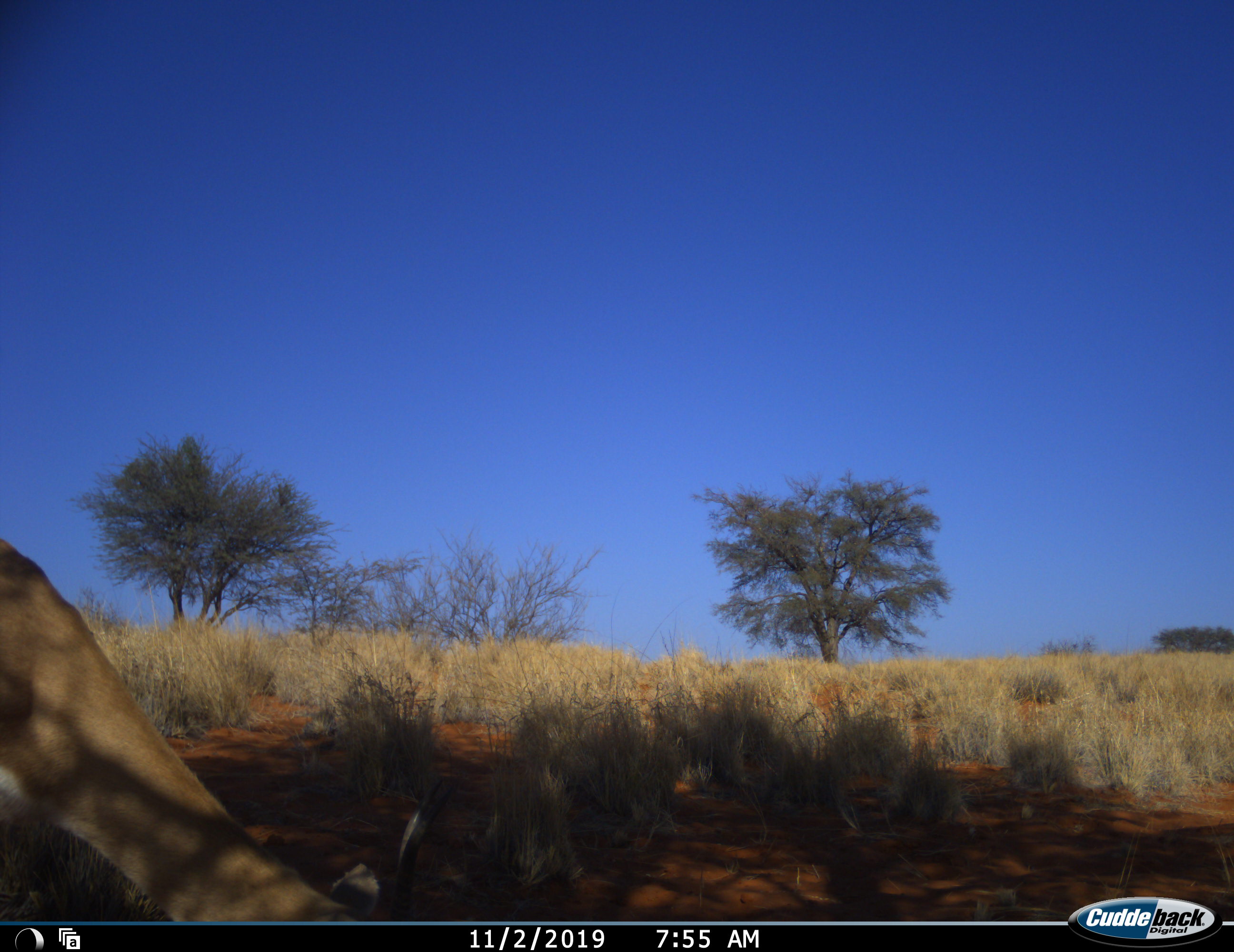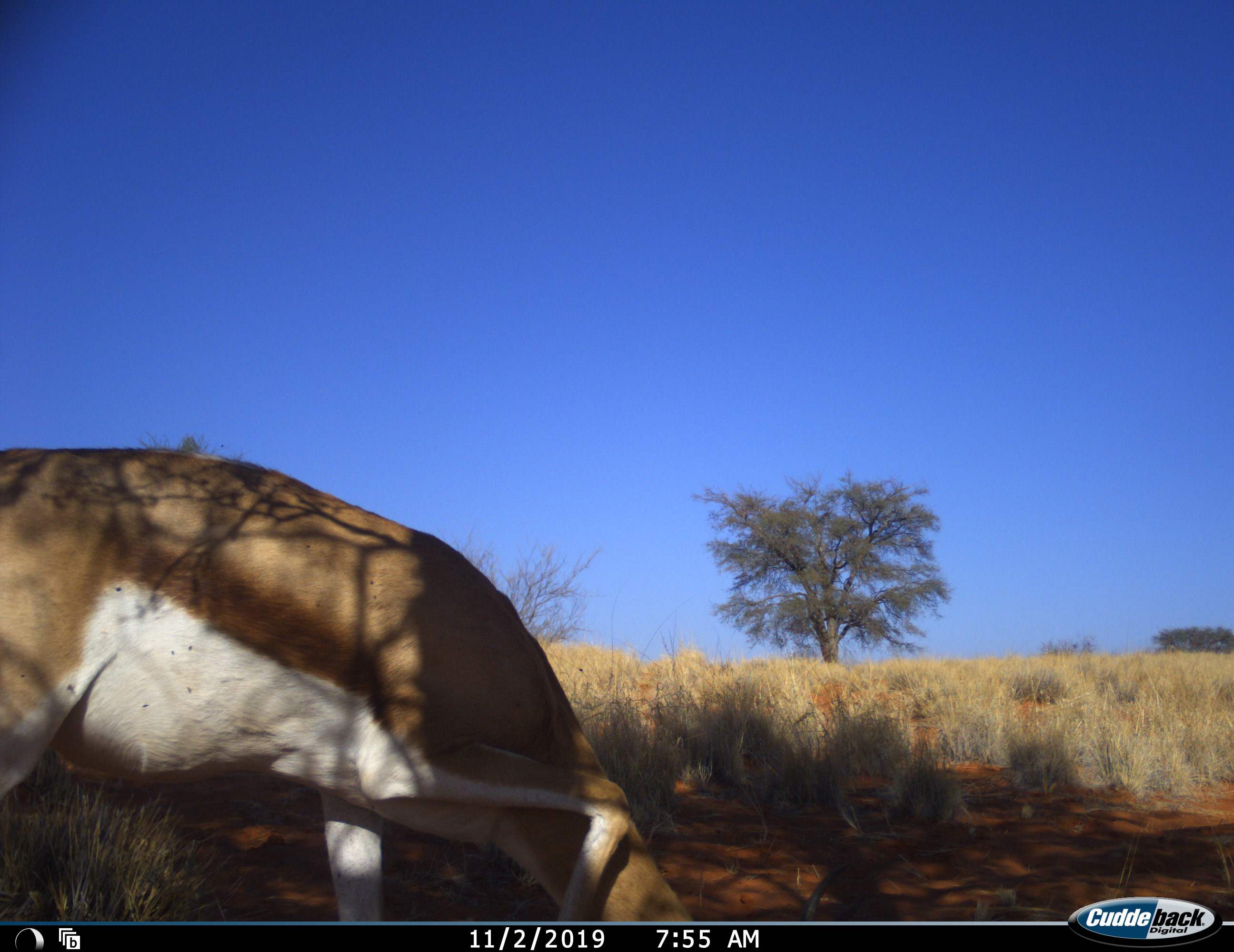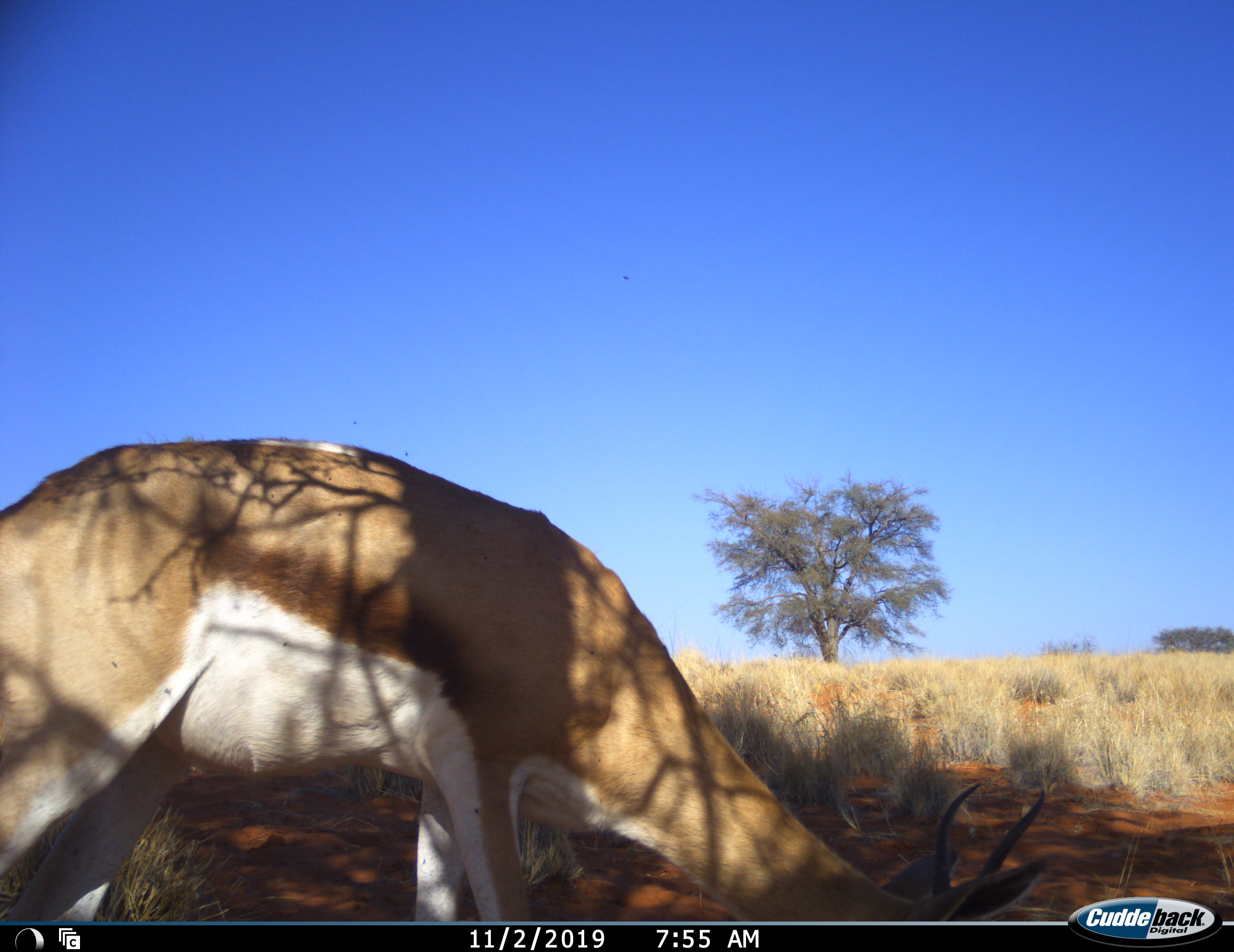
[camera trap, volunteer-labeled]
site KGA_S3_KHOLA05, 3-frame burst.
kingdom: Animalia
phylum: Chordata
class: Mammalia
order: Artiodactyla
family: Bovidae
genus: Antidorcas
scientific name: Antidorcas marsupialis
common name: springbok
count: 1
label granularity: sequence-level